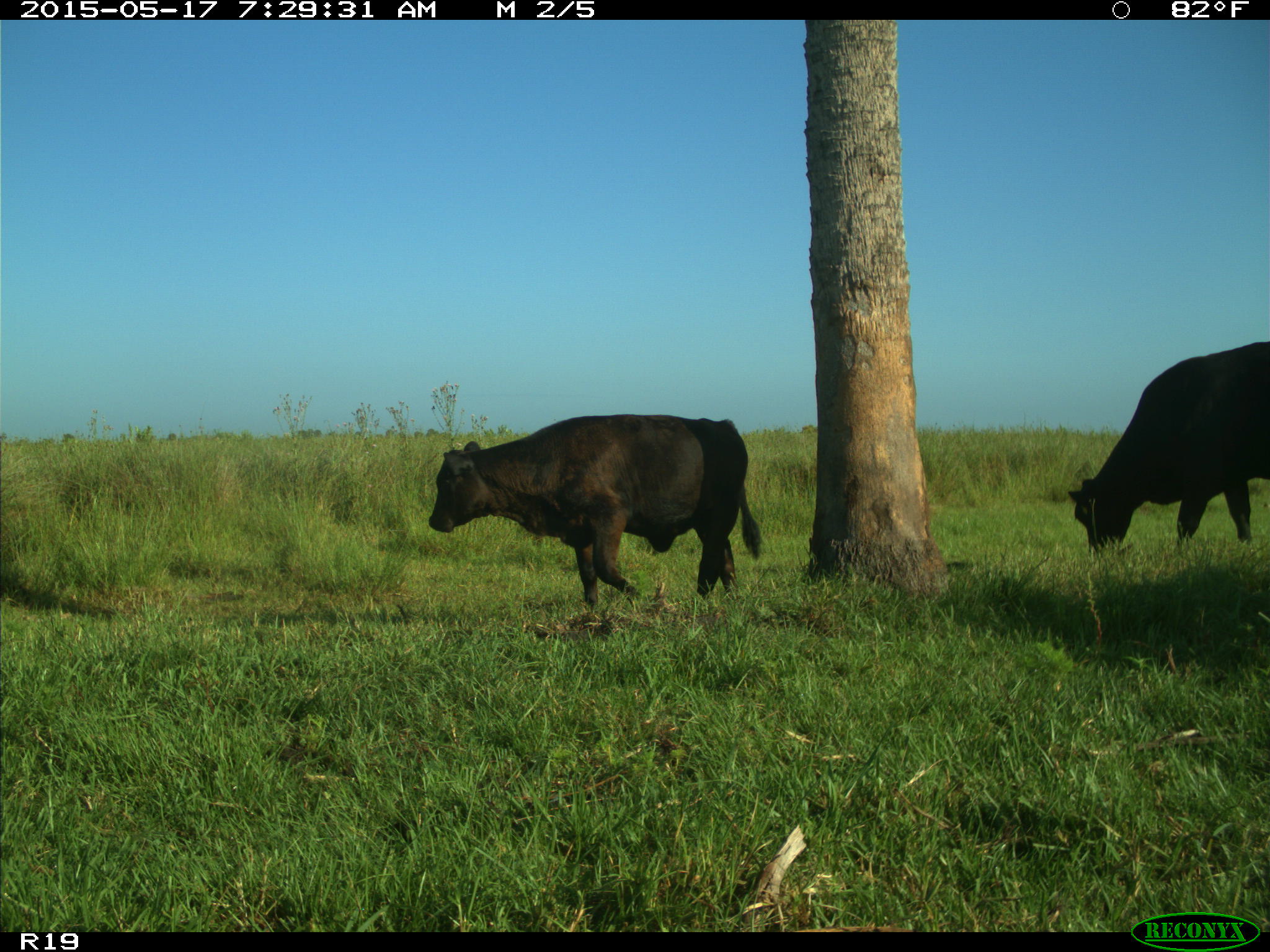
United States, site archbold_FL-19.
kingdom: Animalia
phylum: Chordata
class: Mammalia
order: Artiodactyla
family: Bovidae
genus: Bos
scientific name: Bos taurus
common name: domestic cow